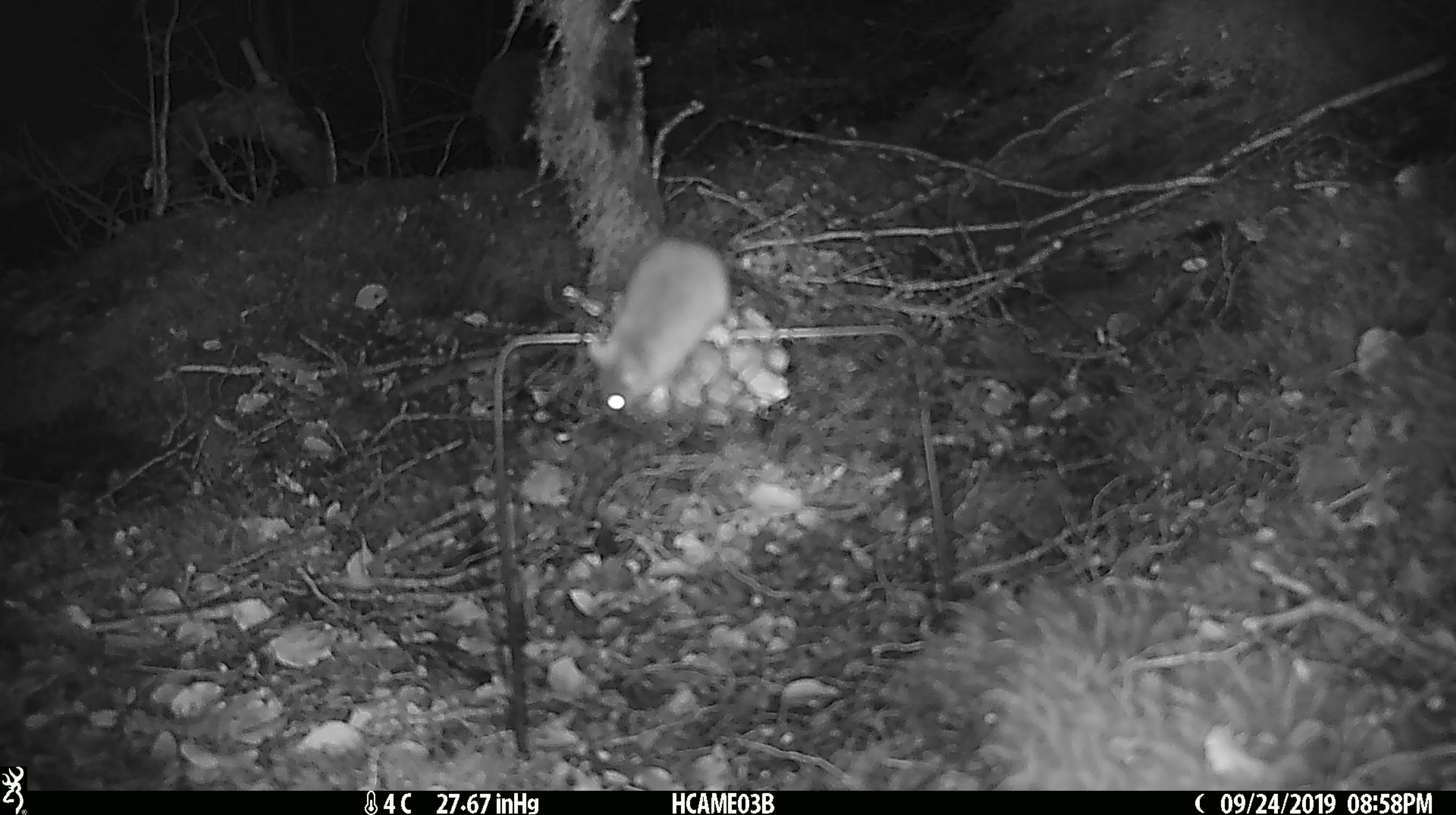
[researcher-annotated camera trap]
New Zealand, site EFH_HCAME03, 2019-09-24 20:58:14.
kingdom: Animalia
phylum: Chordata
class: Mammalia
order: Rodentia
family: Muridae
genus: Mus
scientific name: Mus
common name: mouse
Mouse (Mus).